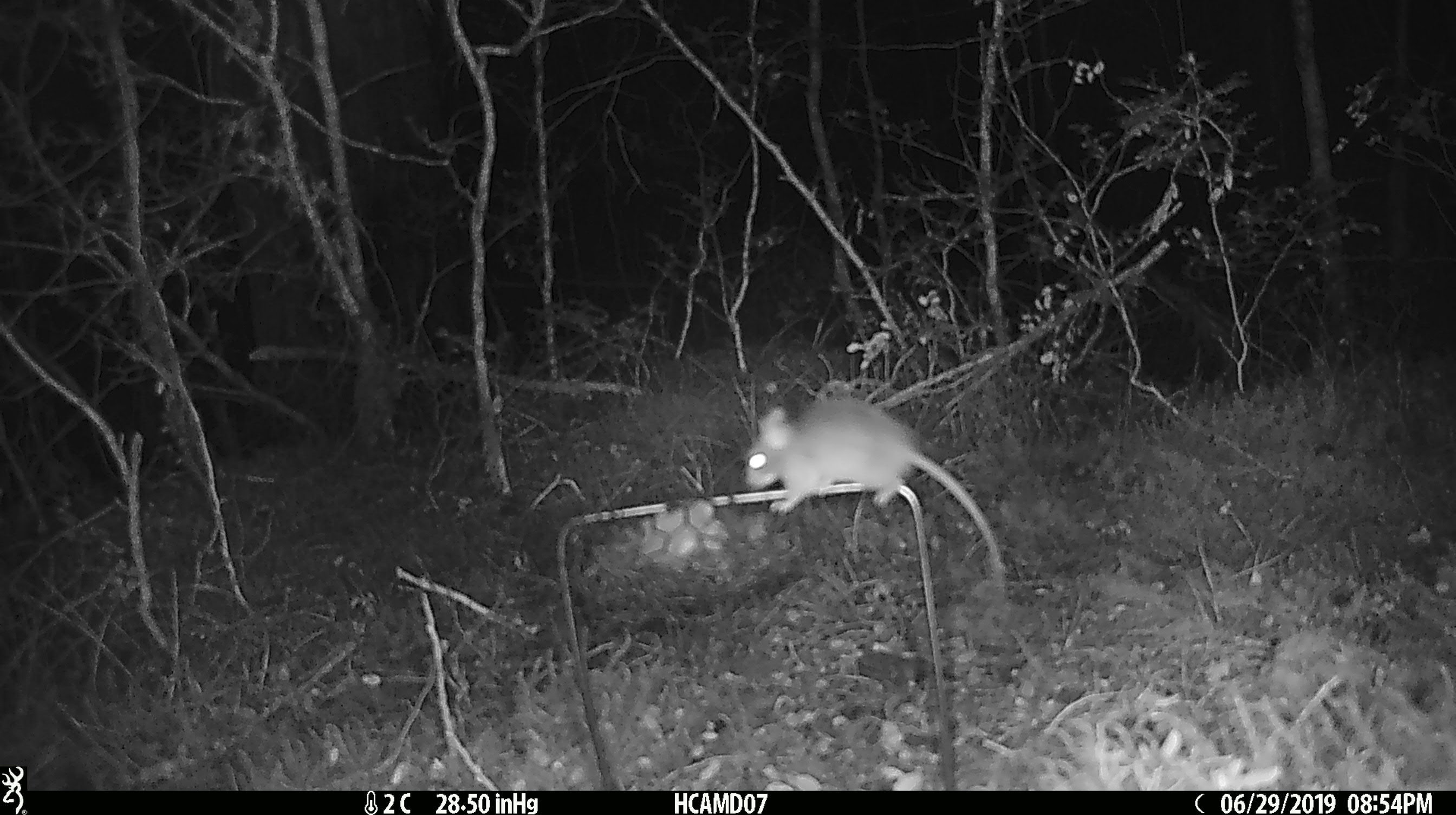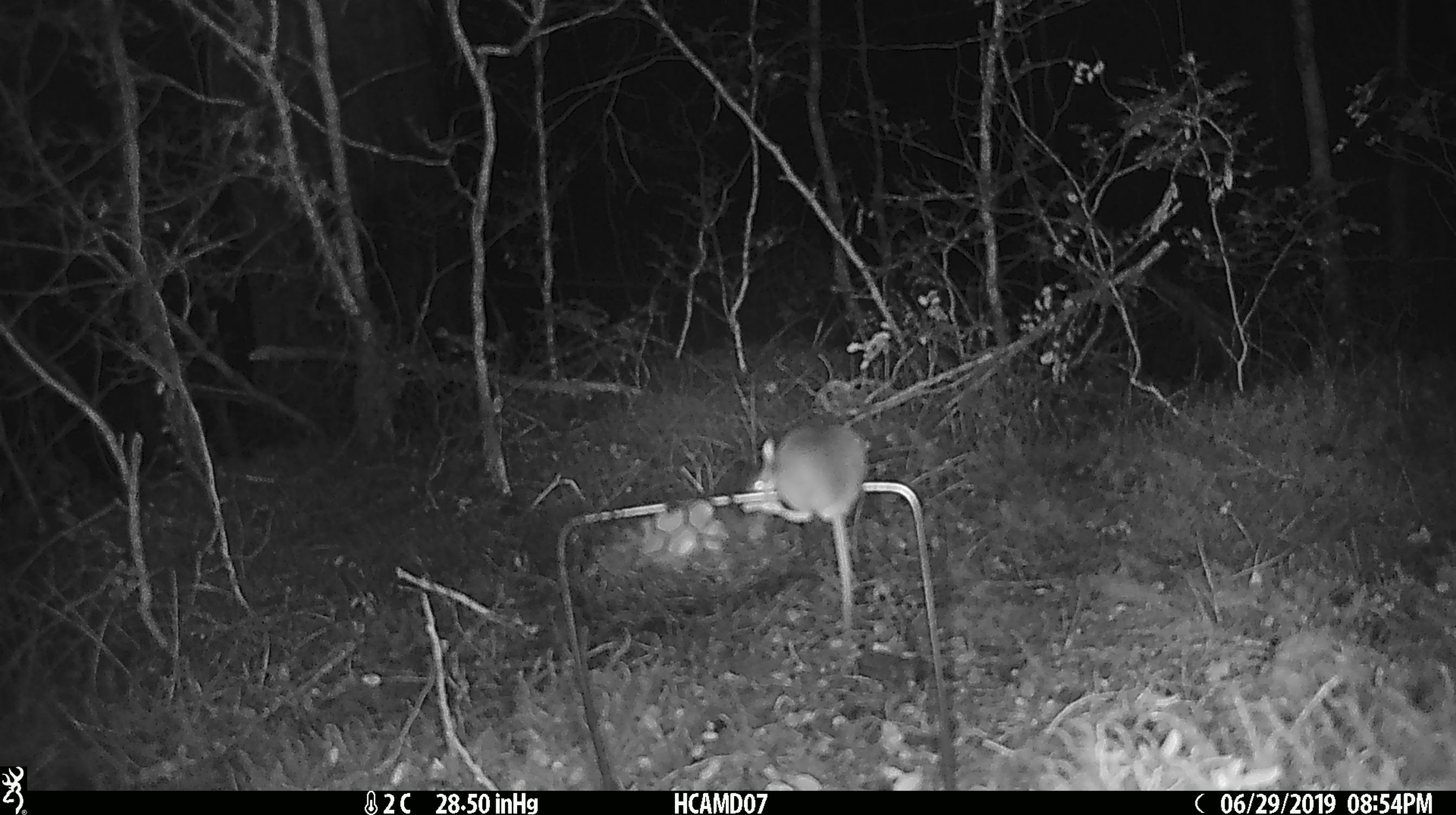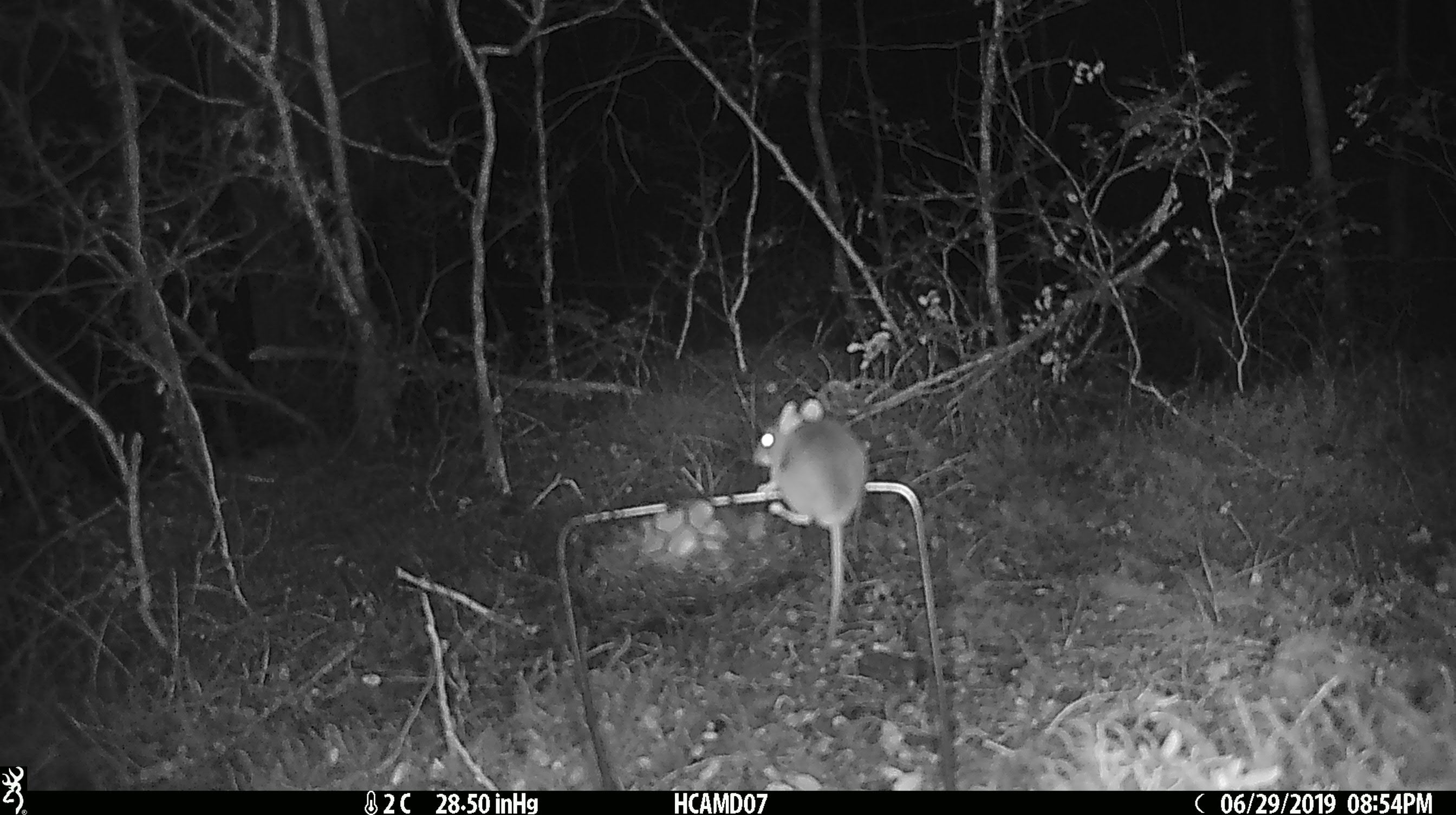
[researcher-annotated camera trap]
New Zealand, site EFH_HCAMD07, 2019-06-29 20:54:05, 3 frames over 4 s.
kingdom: Animalia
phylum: Chordata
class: Mammalia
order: Rodentia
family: Muridae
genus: Mus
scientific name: Mus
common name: mouse